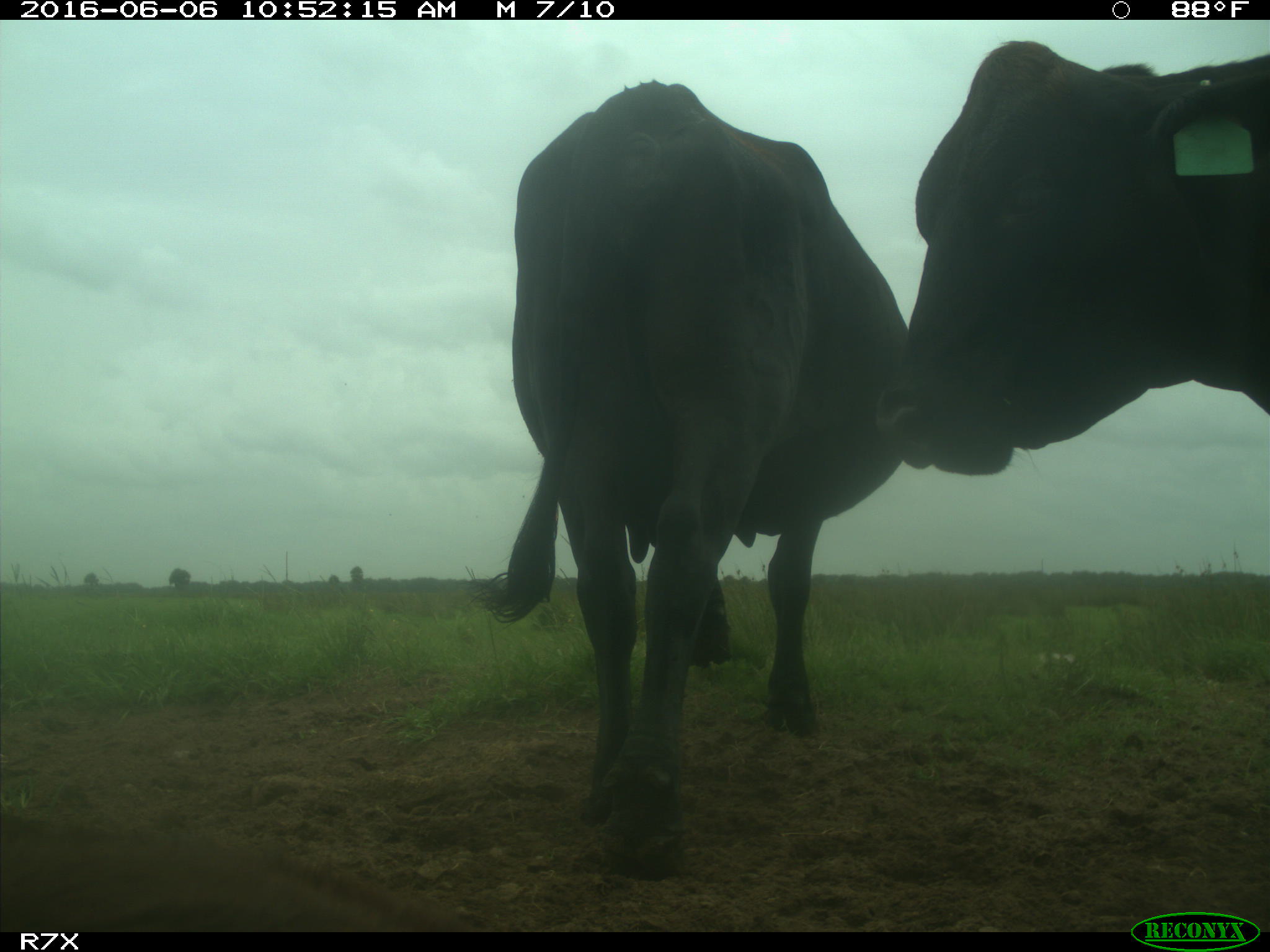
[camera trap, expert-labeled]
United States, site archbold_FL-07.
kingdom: Animalia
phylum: Chordata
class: Mammalia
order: Artiodactyla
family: Bovidae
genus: Bos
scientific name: Bos taurus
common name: domestic cow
Bos taurus (domestic cow).